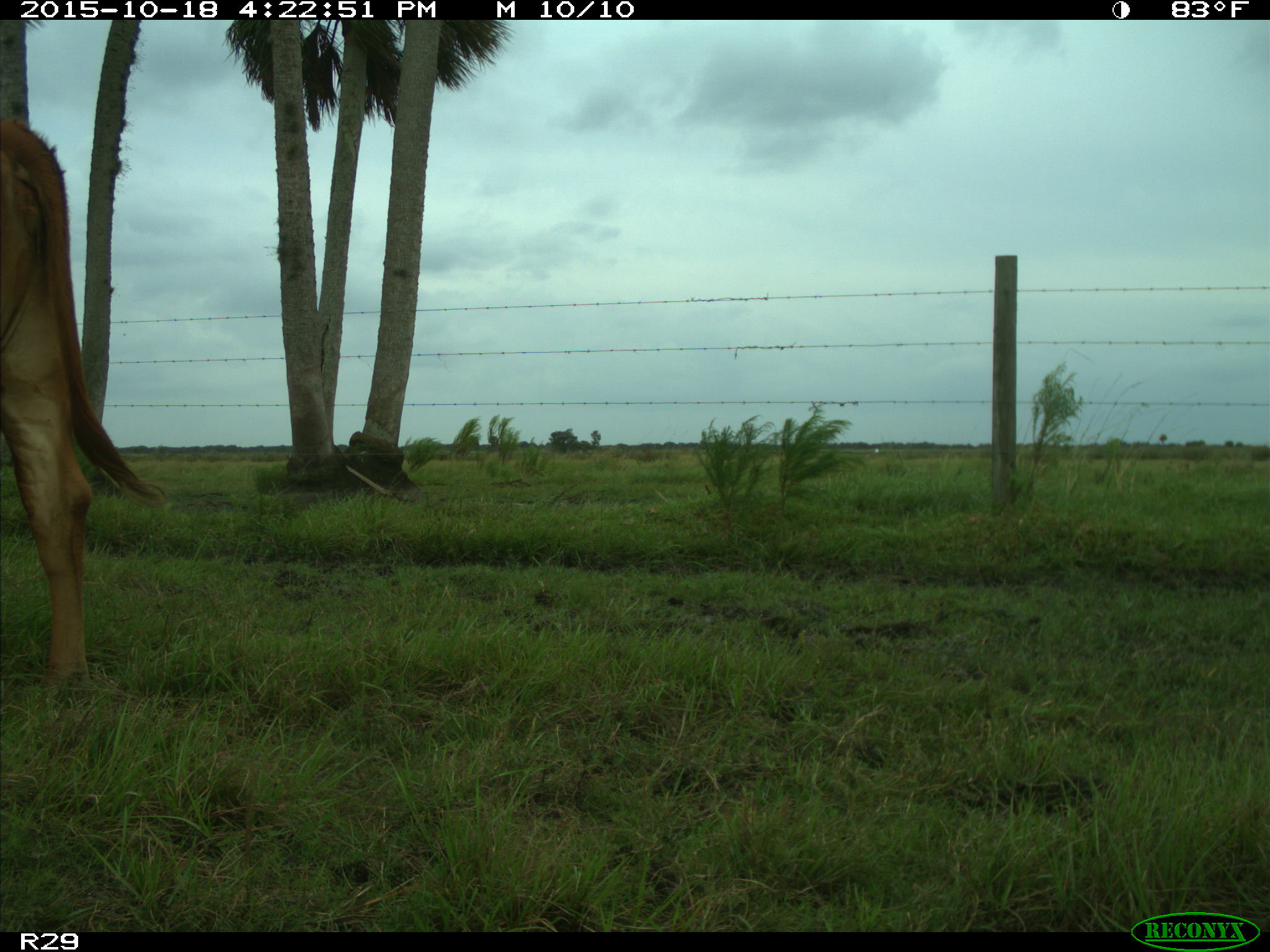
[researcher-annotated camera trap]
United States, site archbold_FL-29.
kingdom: Animalia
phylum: Chordata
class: Mammalia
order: Artiodactyla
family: Bovidae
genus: Bos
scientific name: Bos taurus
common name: domestic cow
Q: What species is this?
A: Bos taurus (domestic cow).